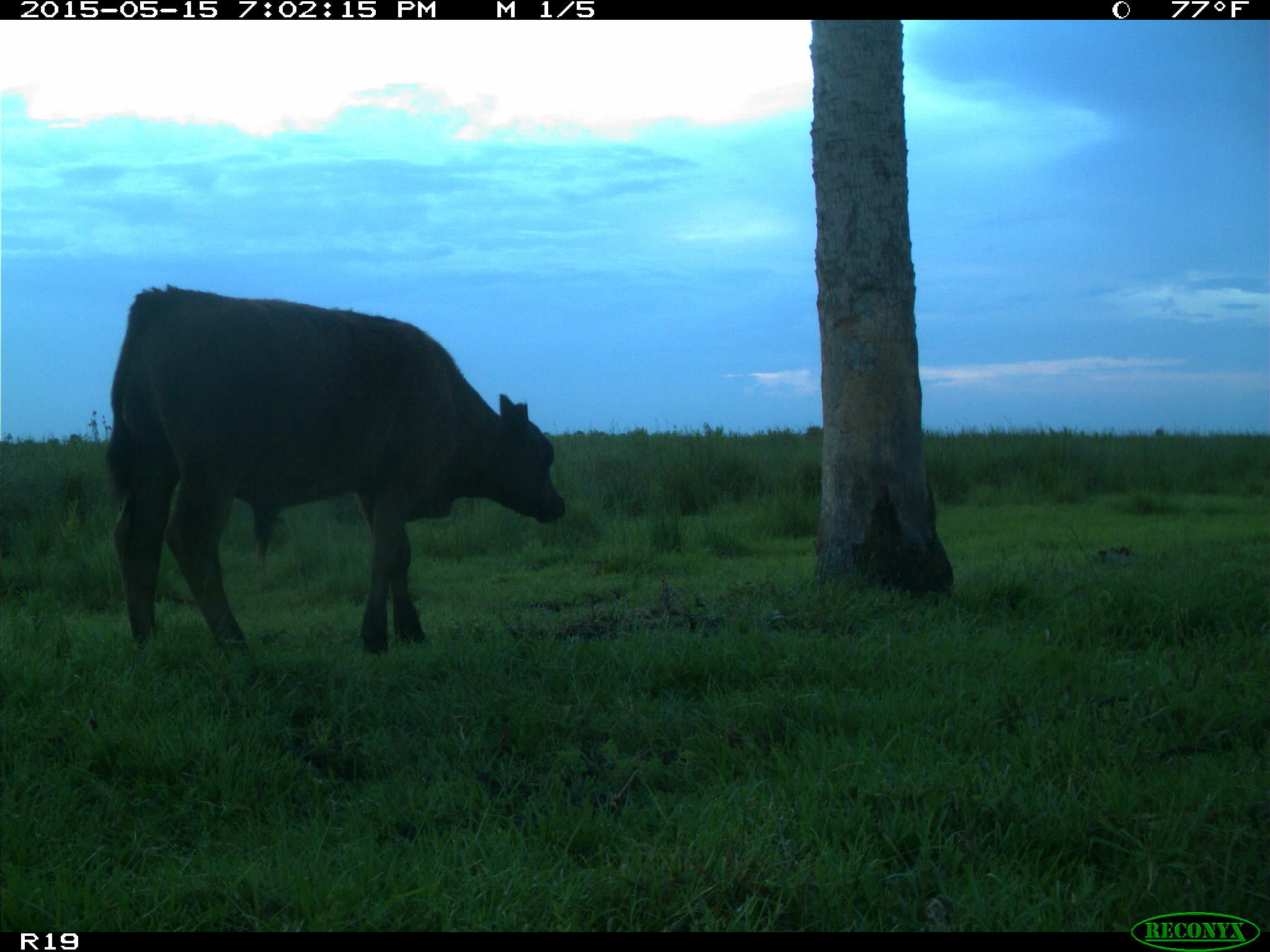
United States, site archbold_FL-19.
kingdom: Animalia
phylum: Chordata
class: Mammalia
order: Artiodactyla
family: Bovidae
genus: Bos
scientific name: Bos taurus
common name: domestic cow